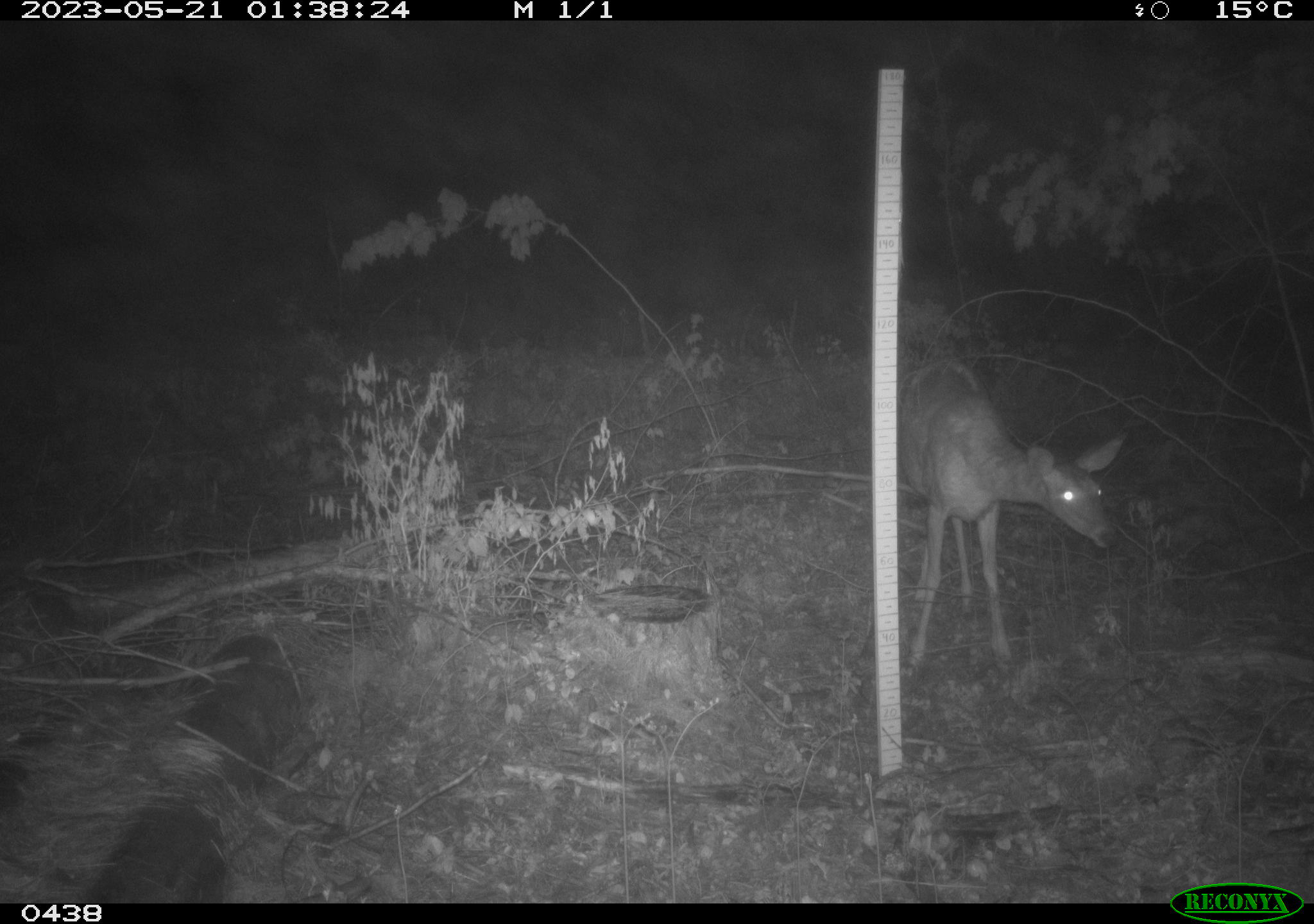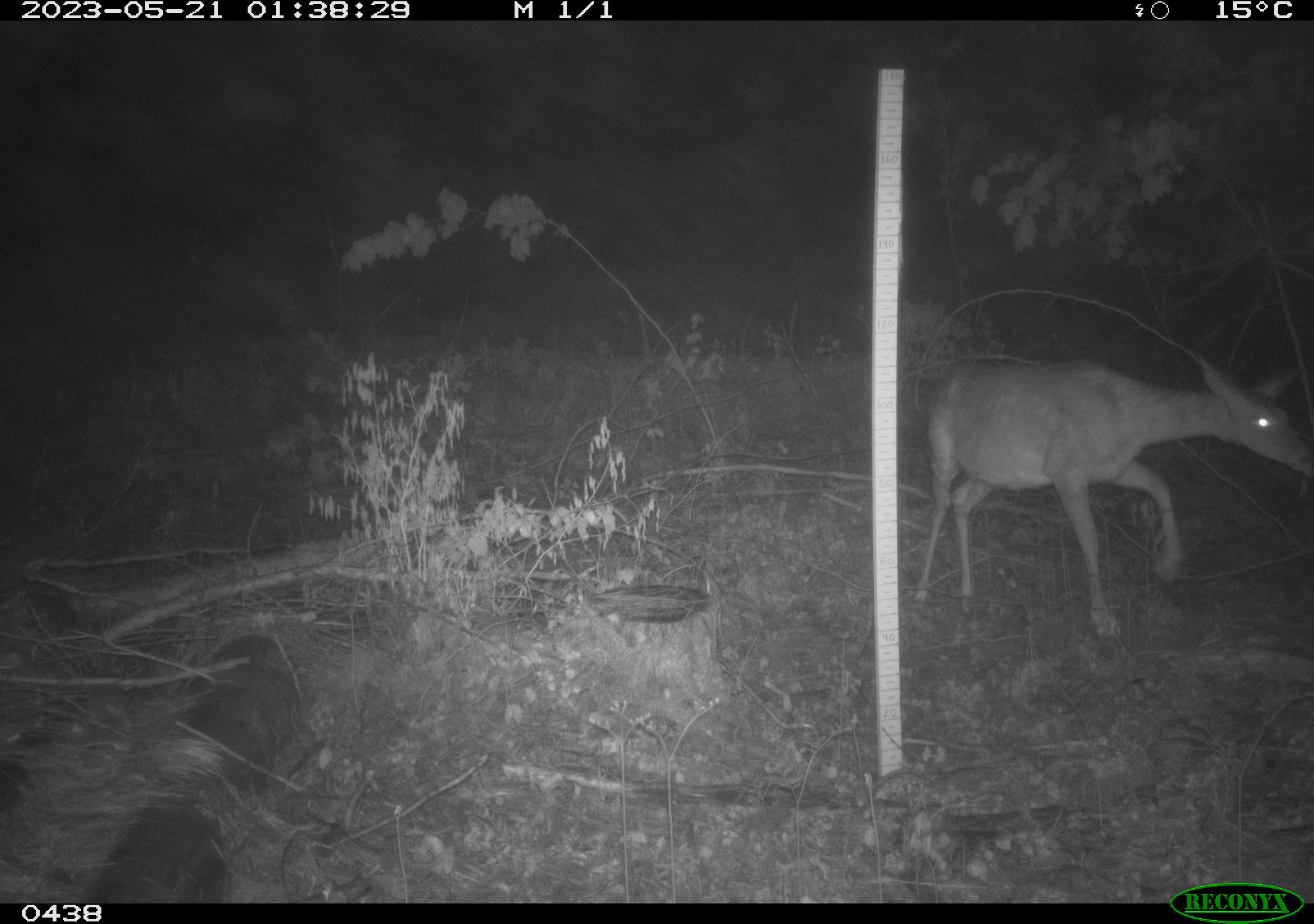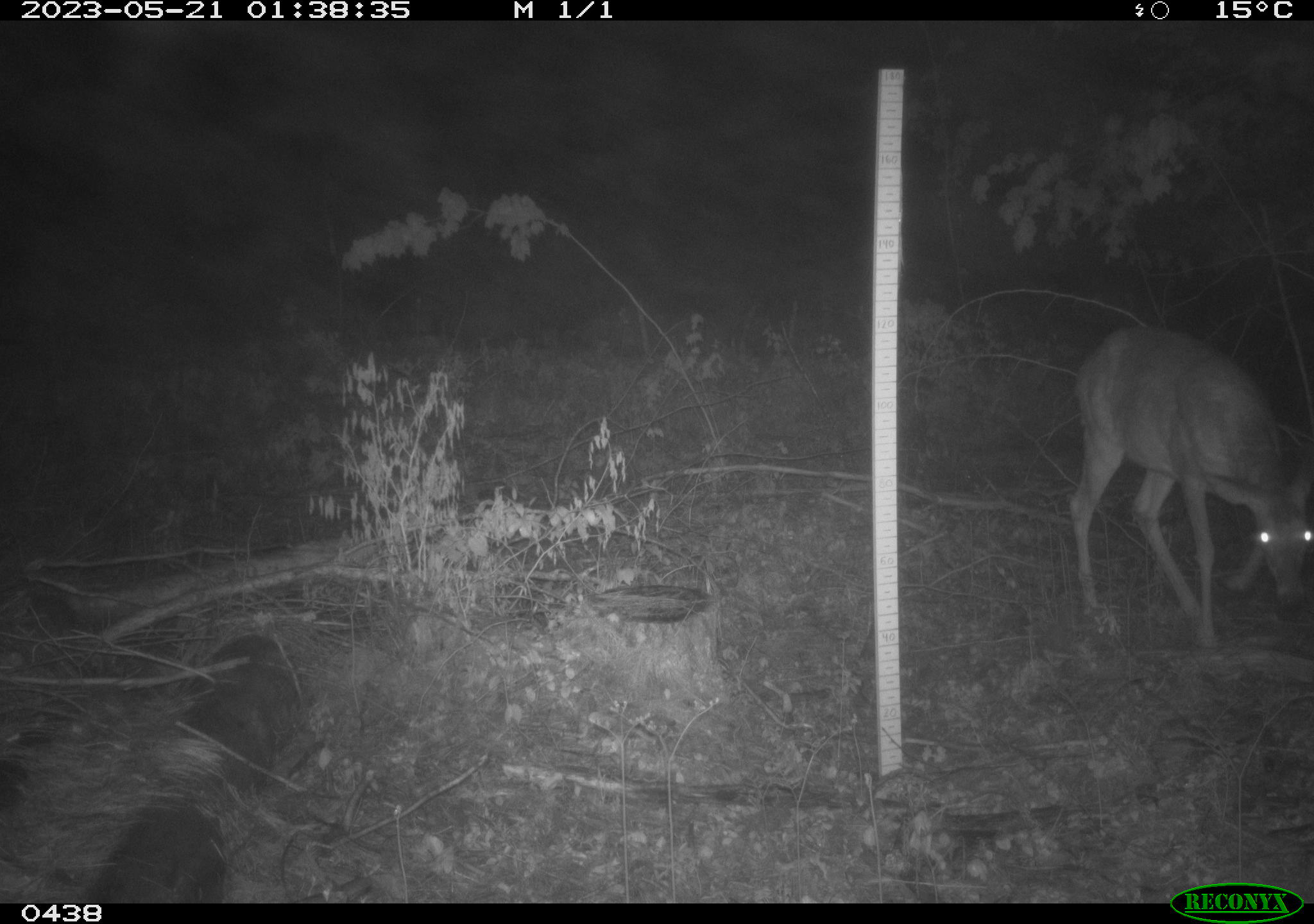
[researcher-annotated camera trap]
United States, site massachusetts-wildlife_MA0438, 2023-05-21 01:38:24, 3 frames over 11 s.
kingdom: Animalia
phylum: Chordata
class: Mammalia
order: Artiodactyla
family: Cervidae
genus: Odocoileus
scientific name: Odocoileus virginianus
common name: white-tailed deer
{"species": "white-tailed deer (Odocoileus virginianus)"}